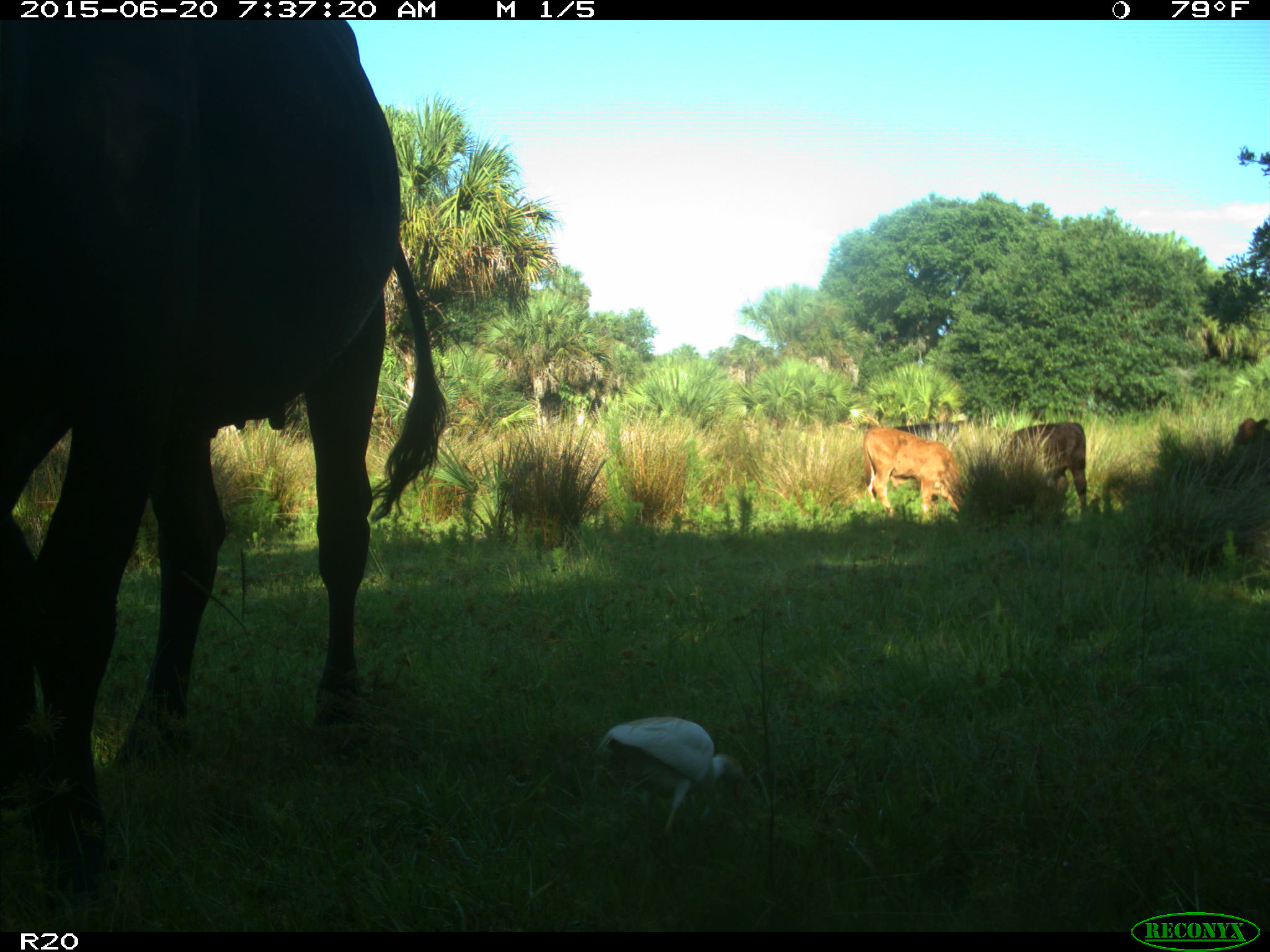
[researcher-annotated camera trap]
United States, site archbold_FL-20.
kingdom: Animalia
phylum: Chordata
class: Mammalia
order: Artiodactyla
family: Bovidae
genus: Bos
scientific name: Bos taurus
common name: domestic cow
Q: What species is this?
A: Bos taurus (domestic cow).